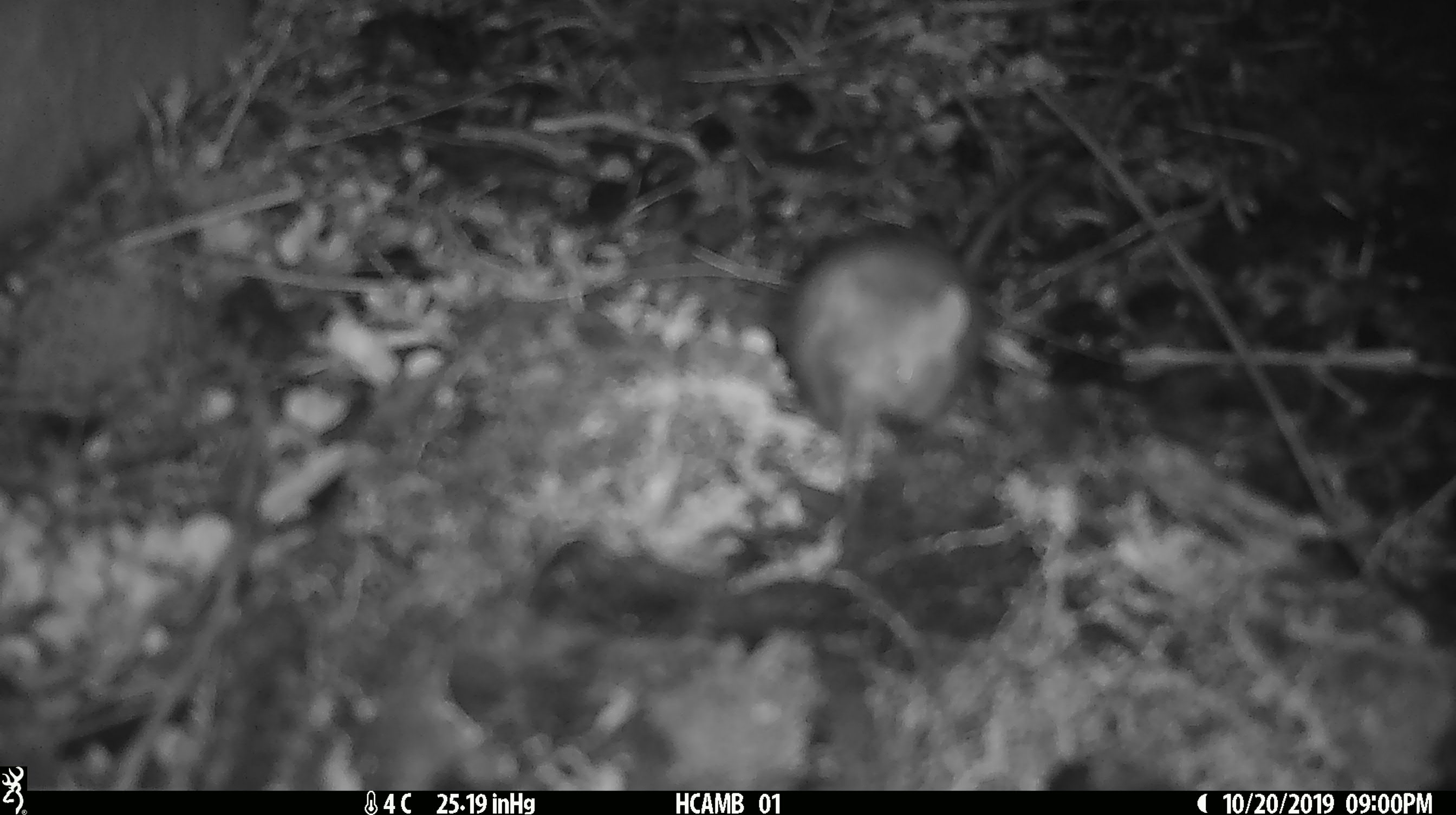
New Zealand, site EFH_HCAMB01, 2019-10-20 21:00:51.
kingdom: Animalia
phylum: Chordata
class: Mammalia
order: Rodentia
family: Muridae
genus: Mus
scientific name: Mus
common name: mouse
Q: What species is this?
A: Mouse (Mus).